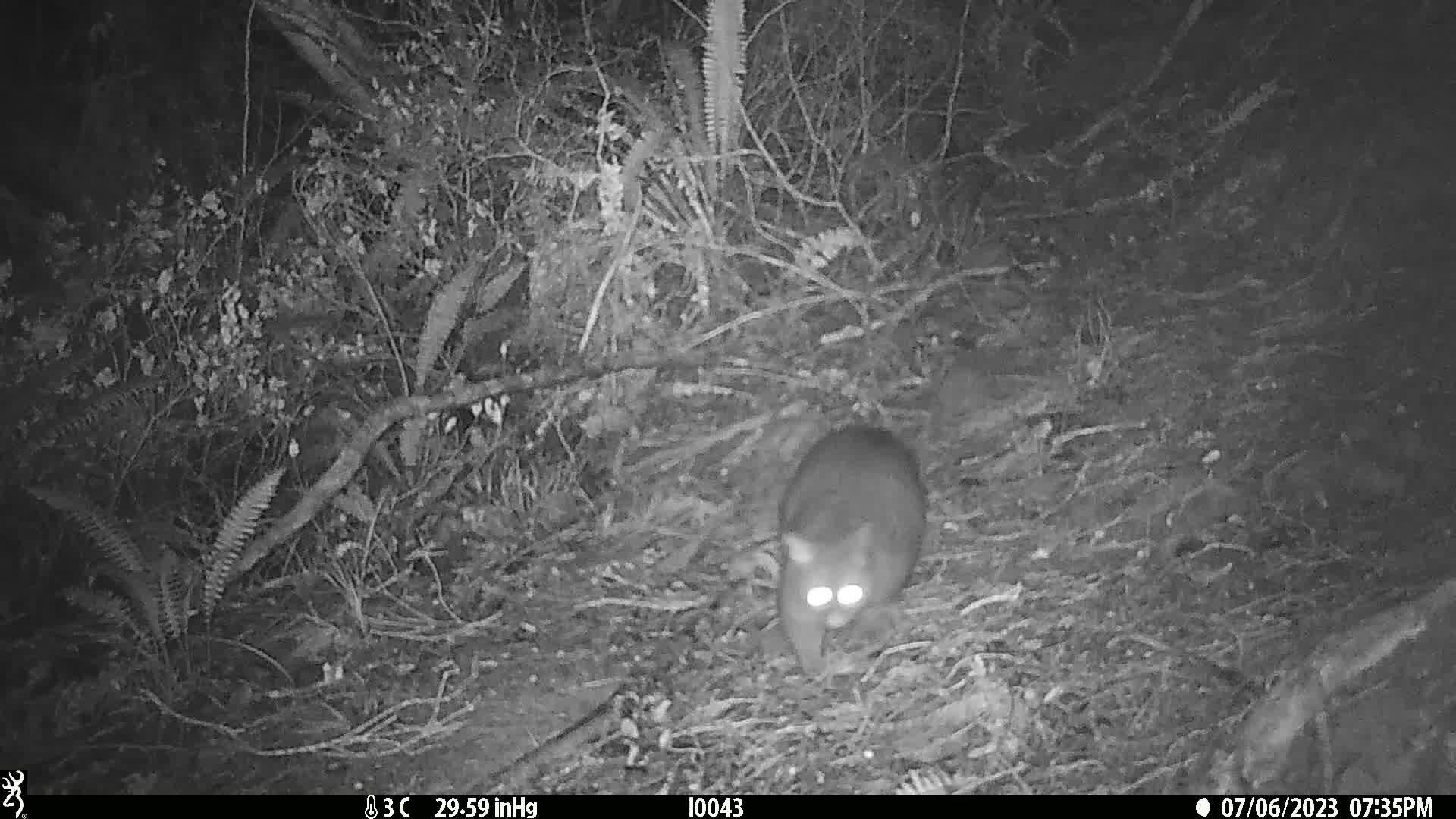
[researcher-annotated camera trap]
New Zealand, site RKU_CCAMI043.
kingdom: Animalia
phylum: Chordata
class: Mammalia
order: Diprotodontia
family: Phalangeridae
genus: Trichosurus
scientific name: Trichosurus vulpecula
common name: common brushtail possum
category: possum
Possum (common brushtail possum) (Trichosurus vulpecula).